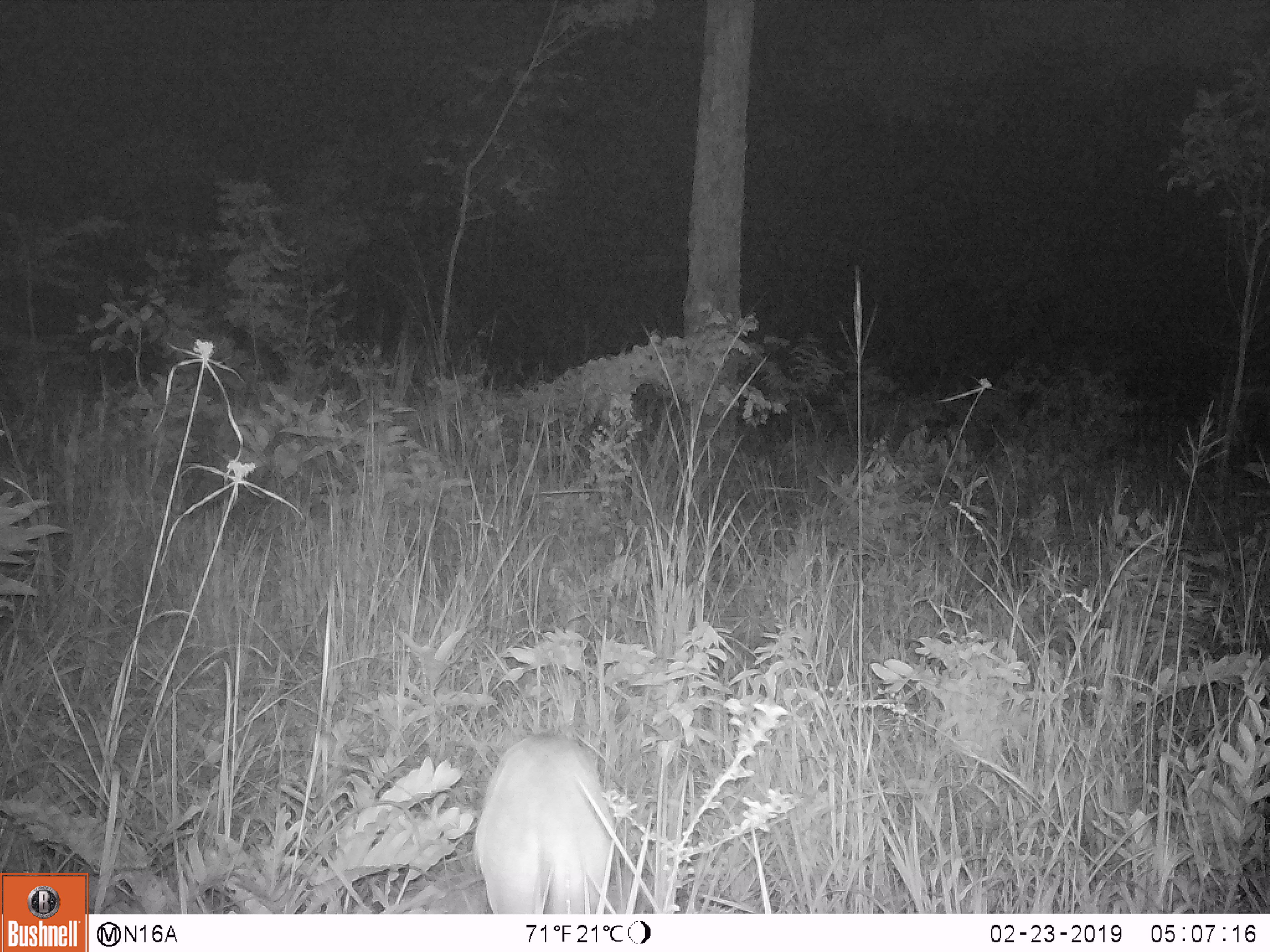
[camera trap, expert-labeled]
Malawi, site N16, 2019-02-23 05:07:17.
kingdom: Animalia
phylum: Chordata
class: Mammalia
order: Artiodactyla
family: Bovidae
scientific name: Antilopinae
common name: small antelope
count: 1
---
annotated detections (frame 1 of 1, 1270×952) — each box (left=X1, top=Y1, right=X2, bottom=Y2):
small antelope: (left=466, top=728, right=626, bottom=911)